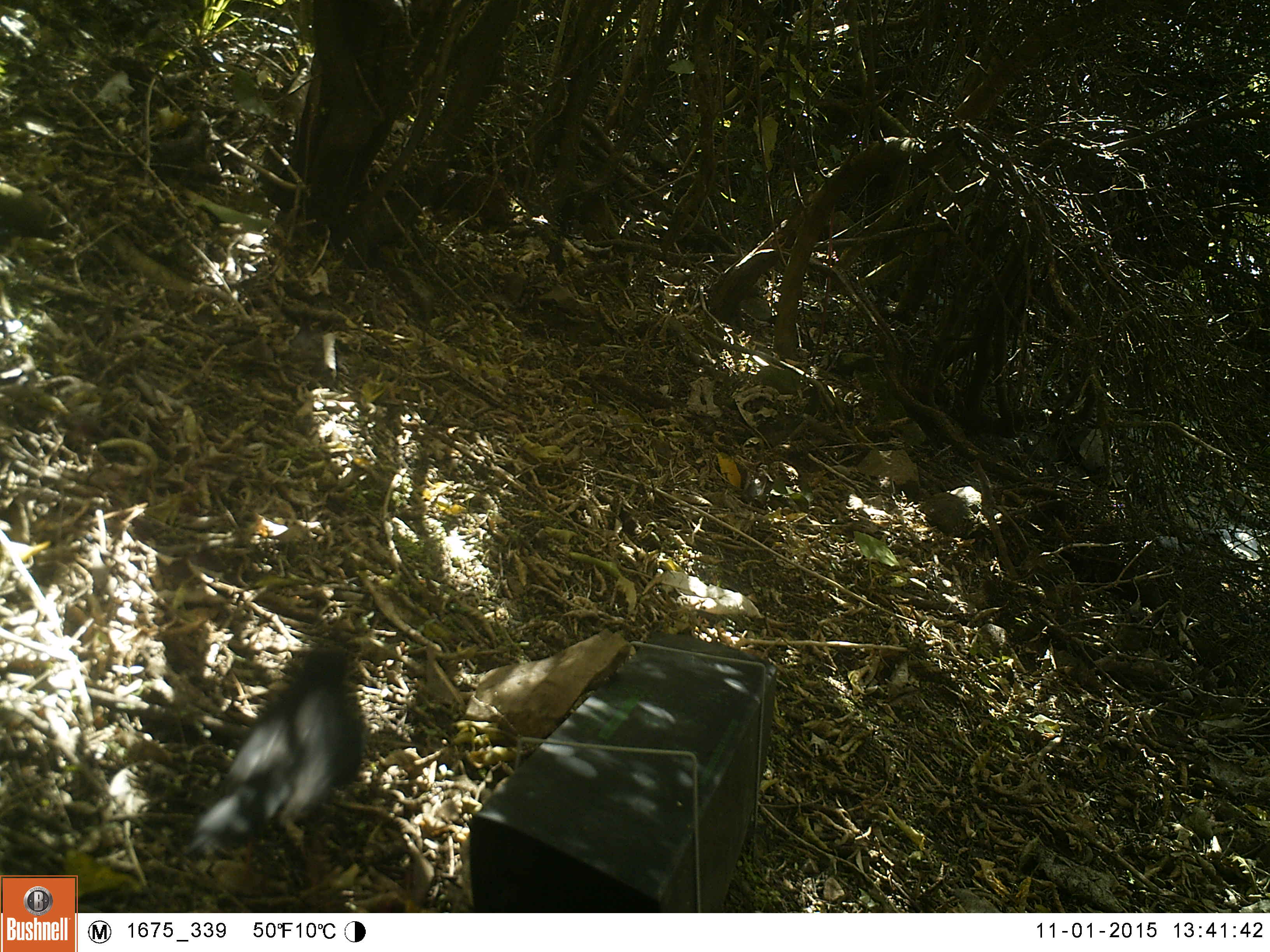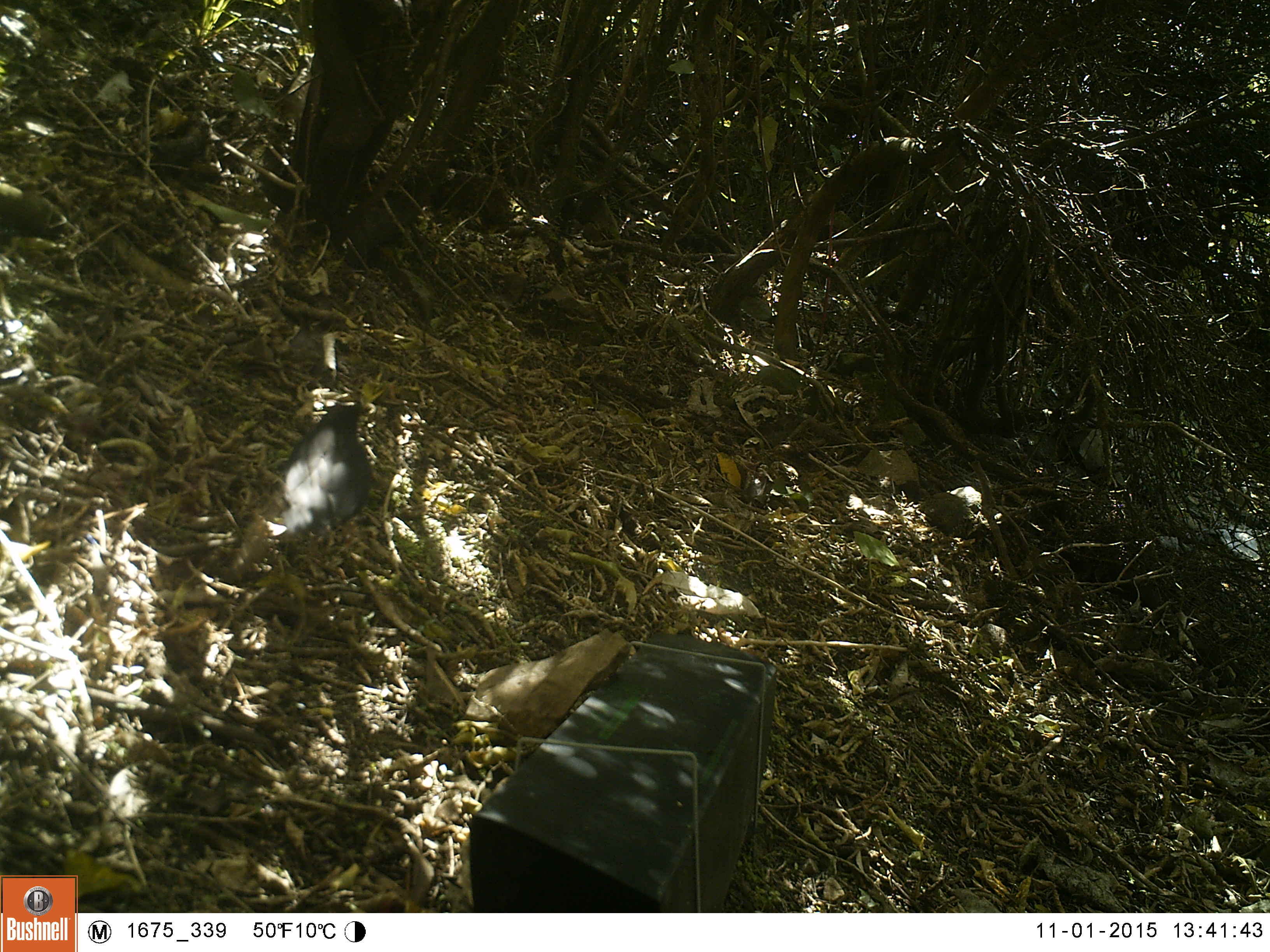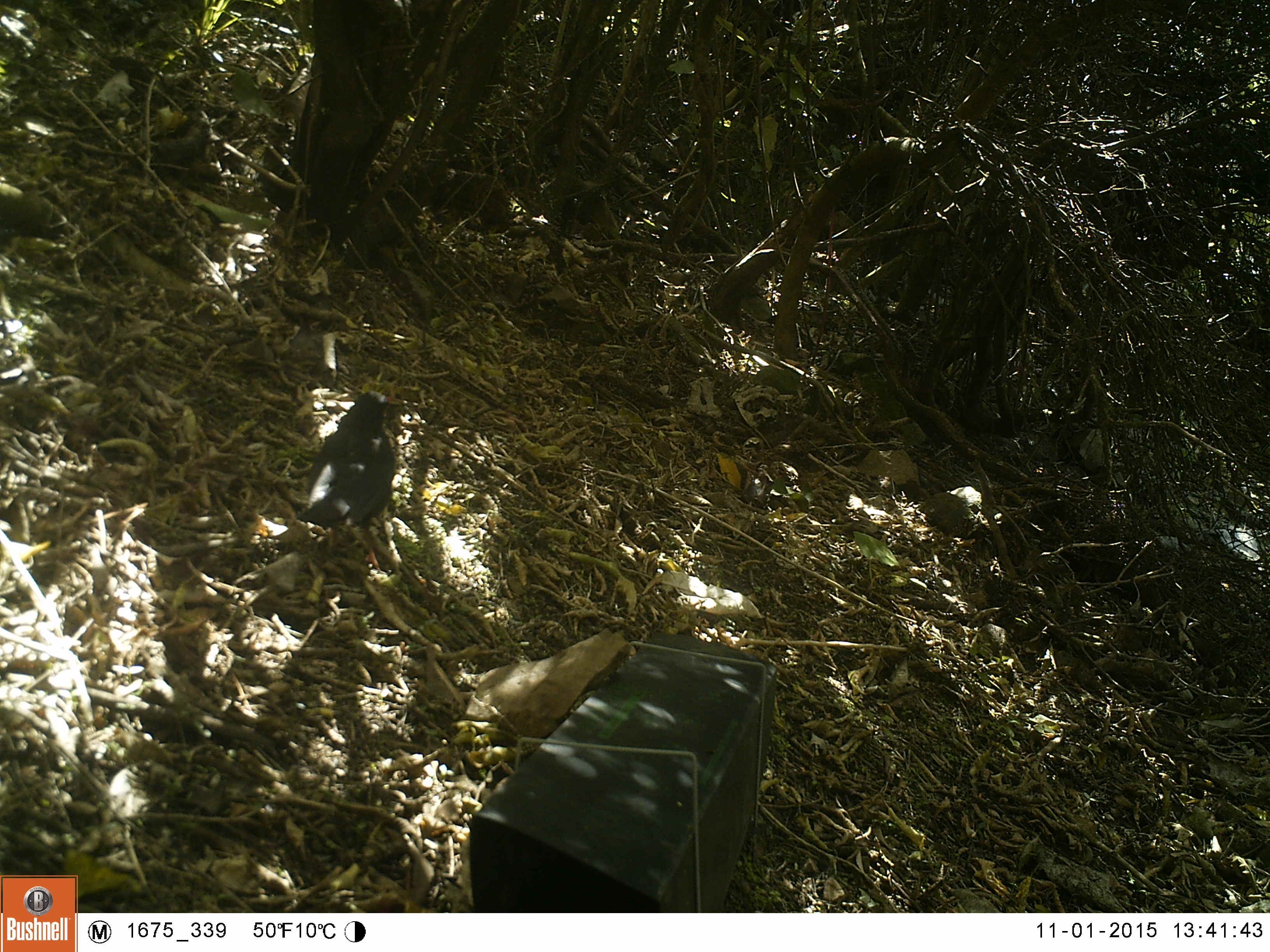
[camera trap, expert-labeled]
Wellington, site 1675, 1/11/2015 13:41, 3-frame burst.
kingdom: Animalia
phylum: Chordata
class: Aves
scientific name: Aves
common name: bird